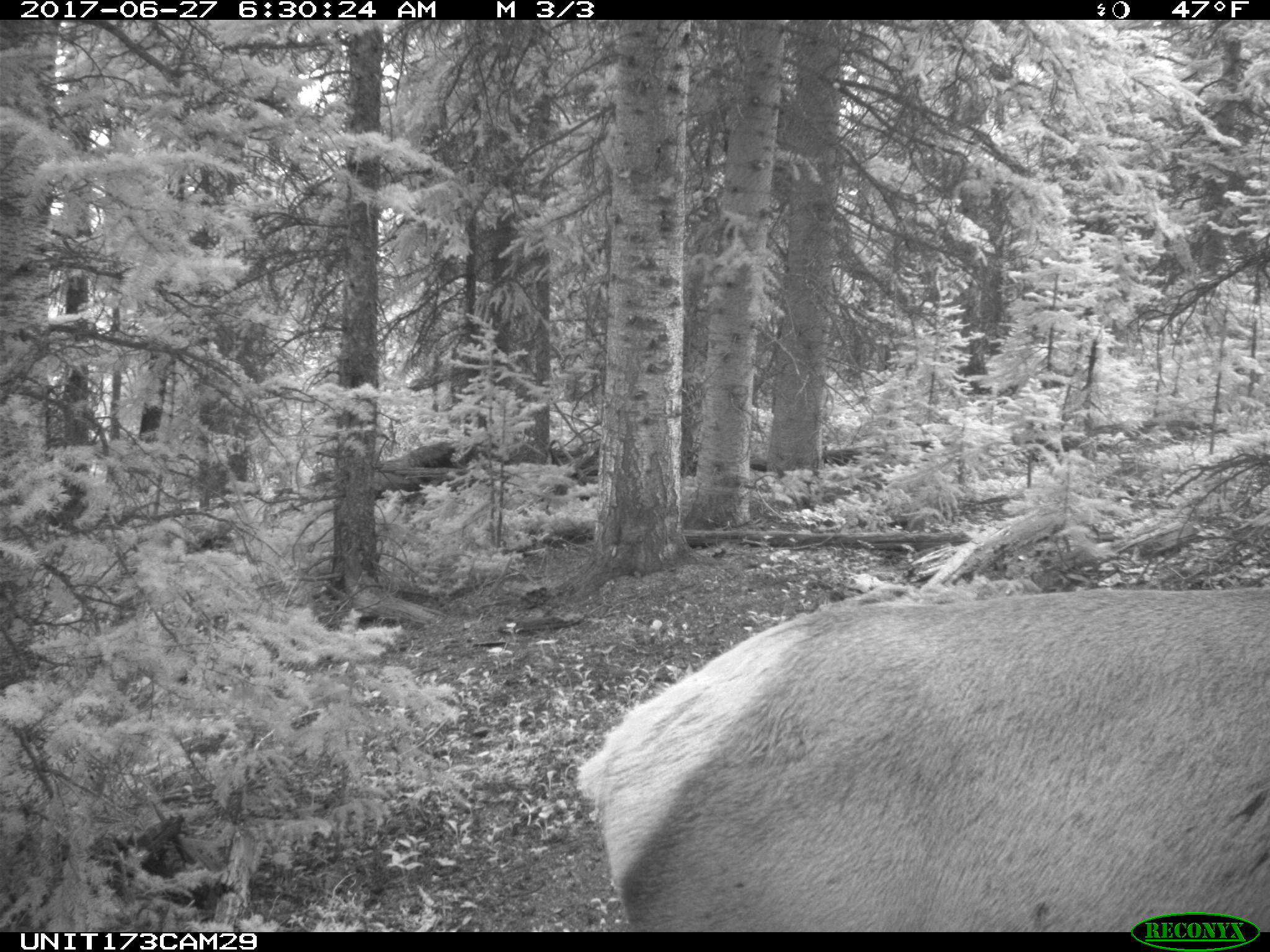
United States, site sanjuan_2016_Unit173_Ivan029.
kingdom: Animalia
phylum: Chordata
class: Mammalia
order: Artiodactyla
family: Cervidae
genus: Cervus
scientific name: Cervus elaphus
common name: red deer